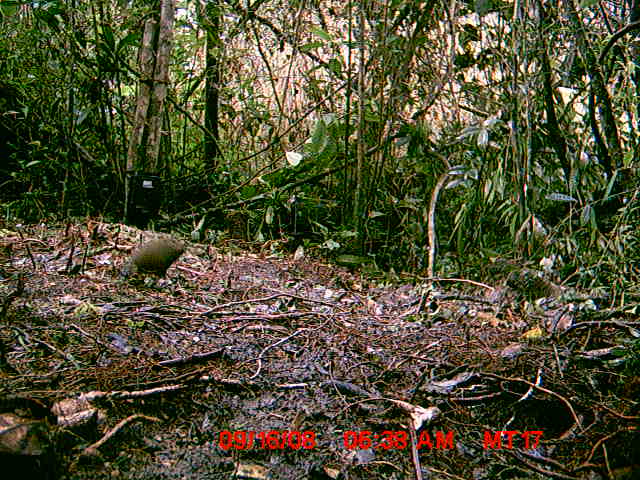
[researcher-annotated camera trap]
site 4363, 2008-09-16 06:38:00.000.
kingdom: Animalia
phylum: Chordata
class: Aves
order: Cuculiformes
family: Cuculidae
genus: Coua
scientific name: Coua serriana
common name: red-breasted coua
Coua serriana (red-breasted coua), count 1.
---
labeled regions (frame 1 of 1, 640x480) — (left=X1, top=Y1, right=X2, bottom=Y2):
coua serriana: (left=131, top=238, right=187, bottom=280)